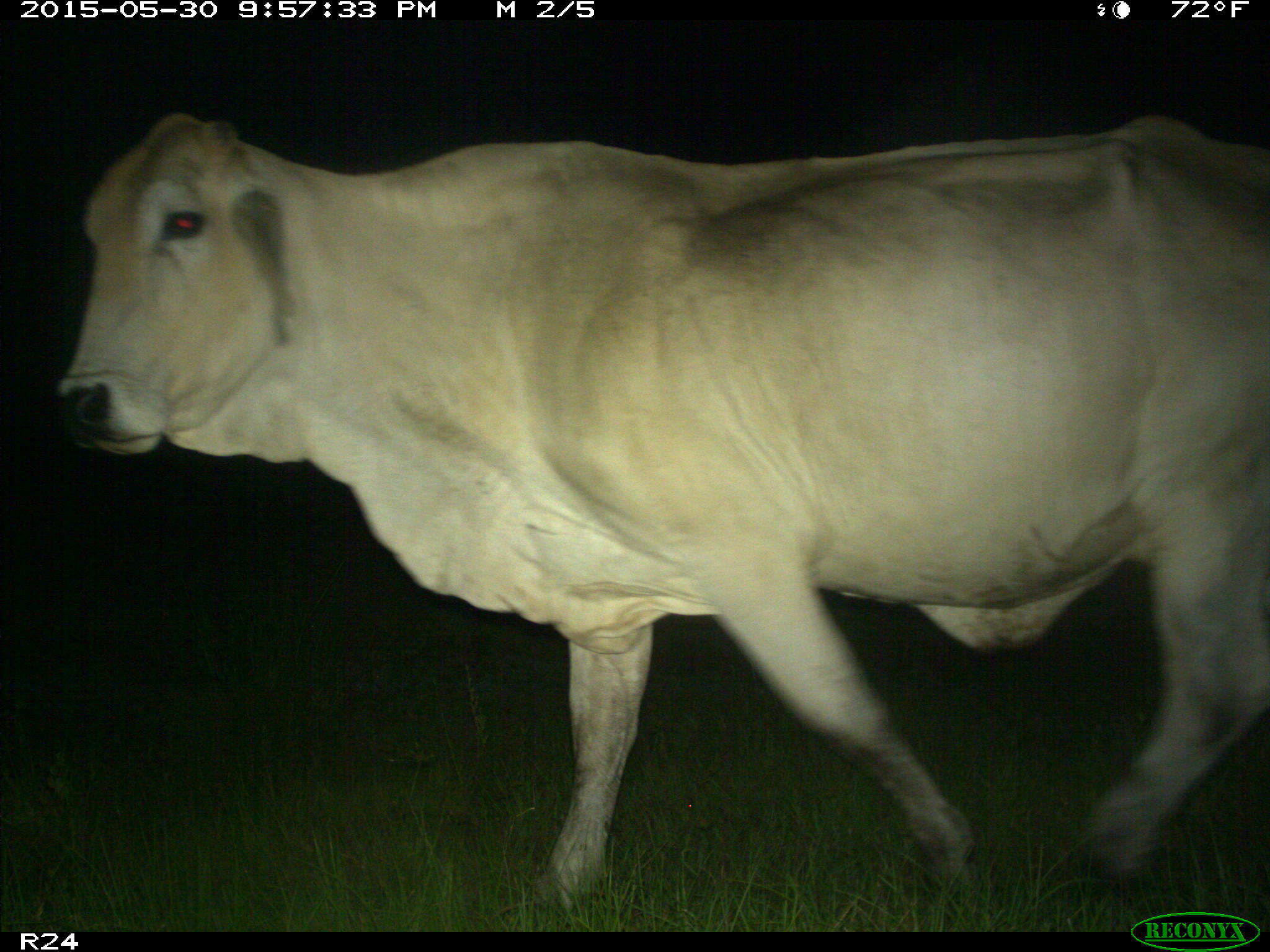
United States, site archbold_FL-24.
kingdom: Animalia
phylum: Chordata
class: Mammalia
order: Artiodactyla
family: Bovidae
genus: Bos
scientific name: Bos taurus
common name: domestic cow